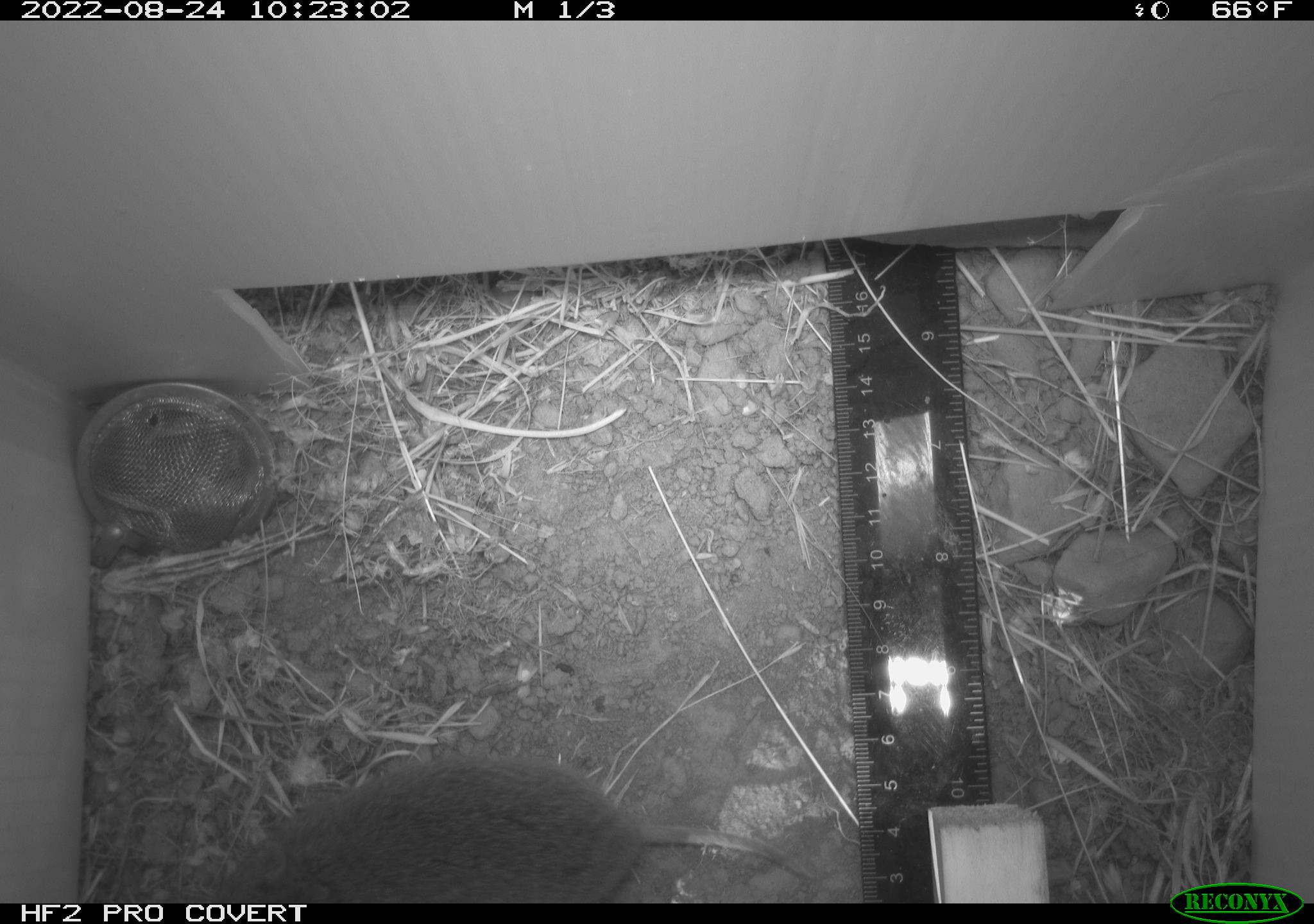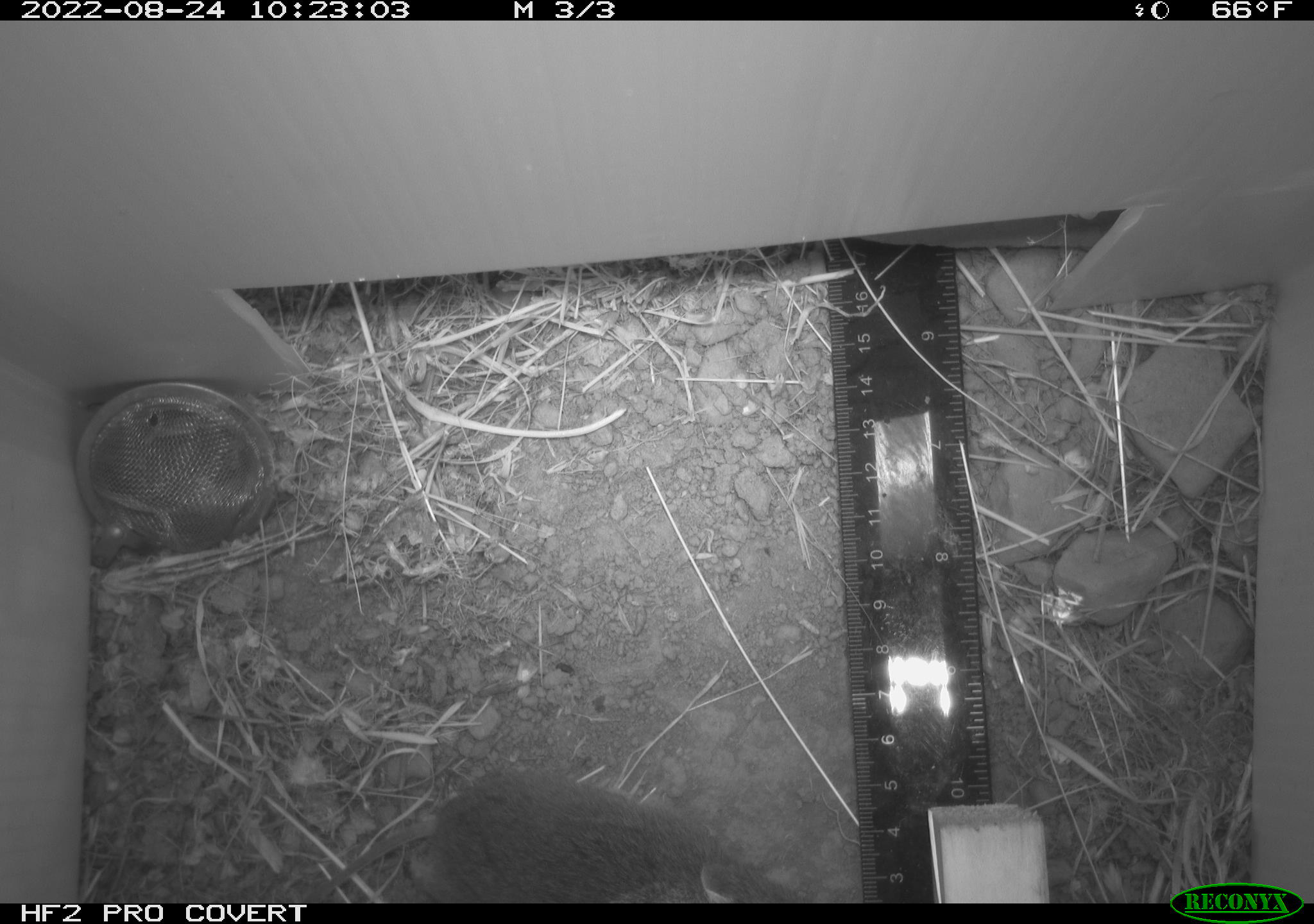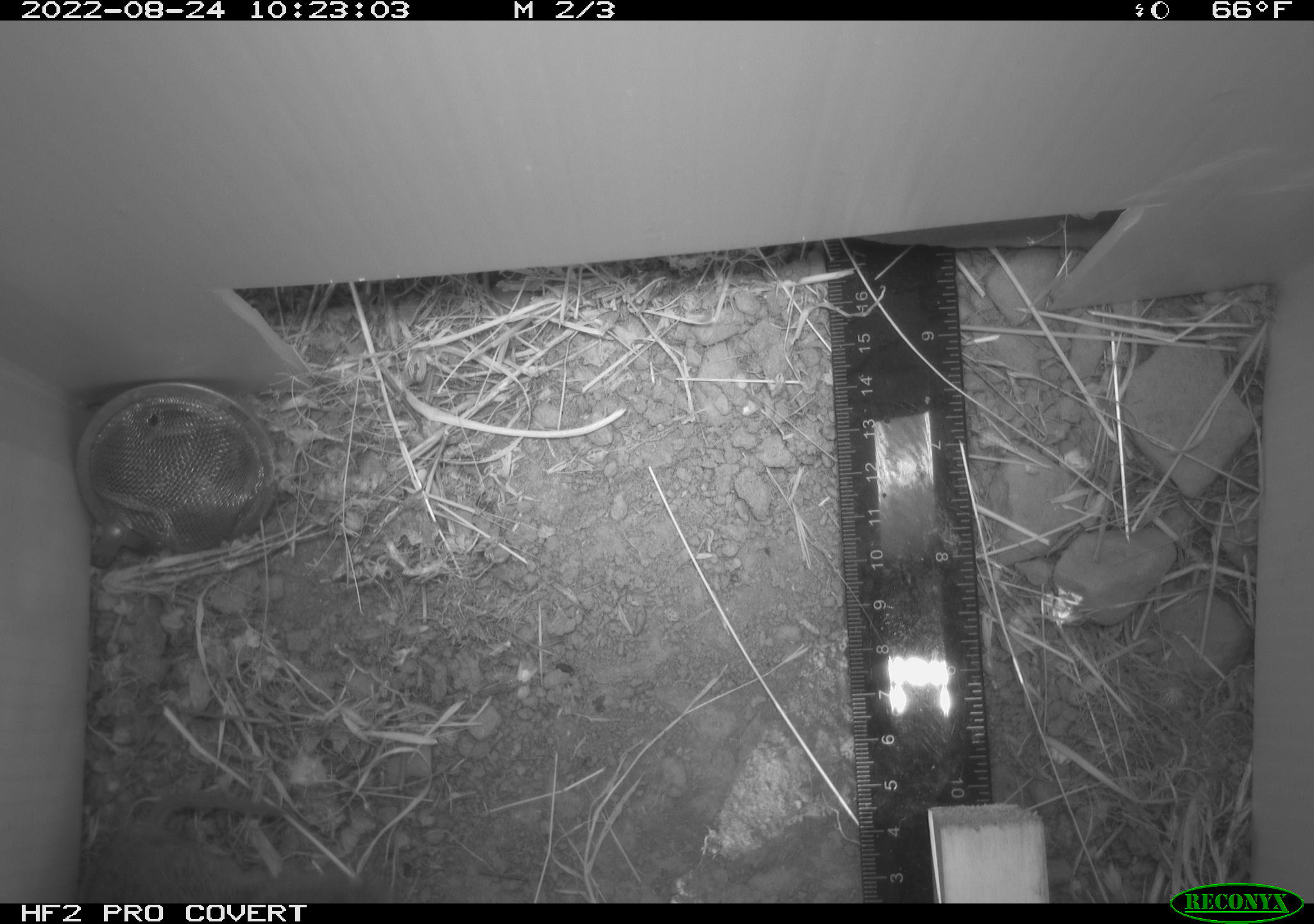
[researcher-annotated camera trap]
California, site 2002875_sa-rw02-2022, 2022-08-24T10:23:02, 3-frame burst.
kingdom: Animalia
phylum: Chordata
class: Mammalia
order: Rodentia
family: Cricetidae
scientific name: Arvicolinae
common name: voles, lemmings, and muskrats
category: arvicolinae subfamily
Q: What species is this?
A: Arvicolinae subfamily (voles, lemmings, and muskrats) (Arvicolinae).